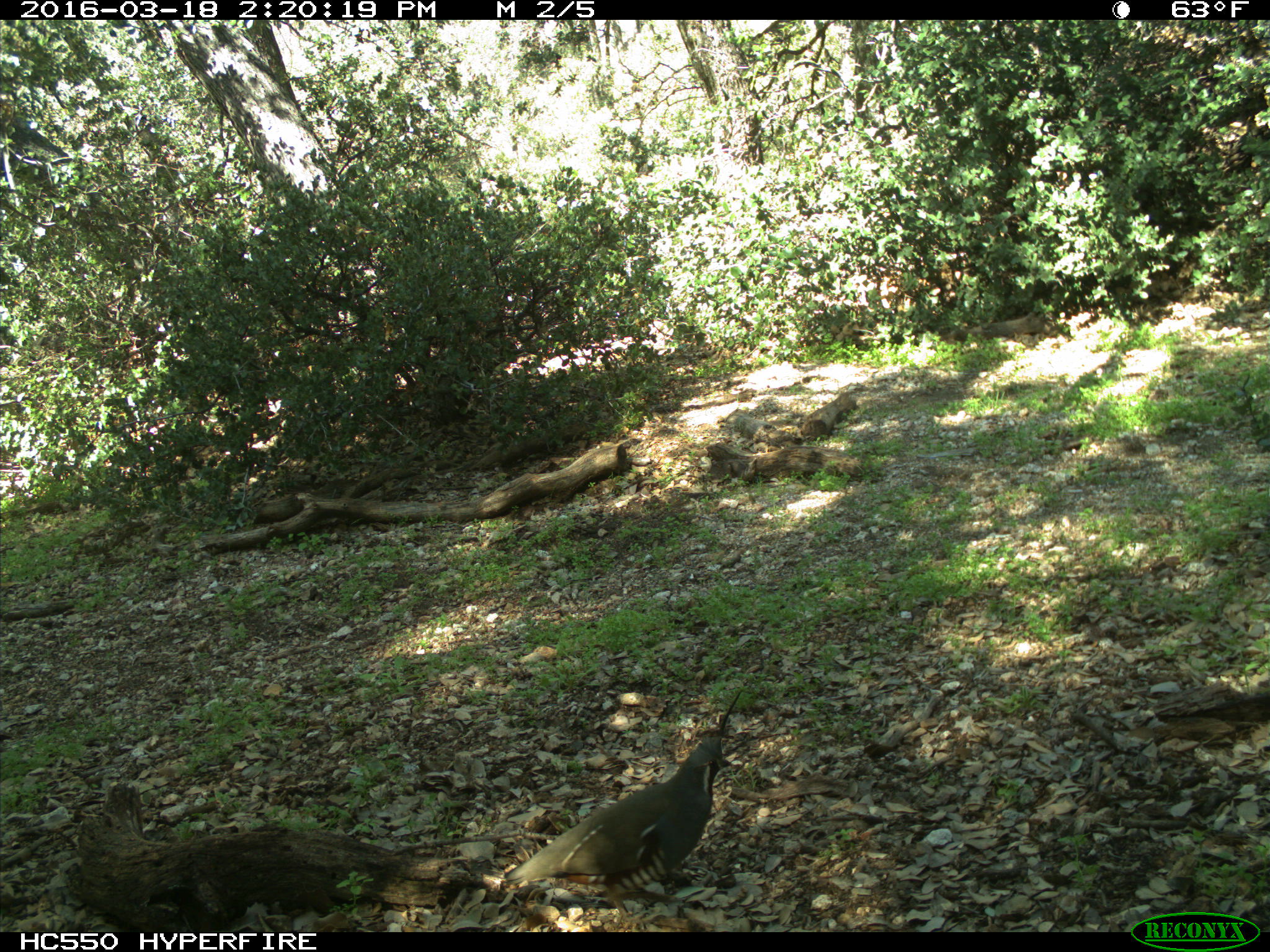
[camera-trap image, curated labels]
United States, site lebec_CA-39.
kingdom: Animalia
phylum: Chordata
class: Aves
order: Galliformes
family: Odontophoridae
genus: Callipepla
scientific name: Callipepla californica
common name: california quail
Callipepla californica (california quail).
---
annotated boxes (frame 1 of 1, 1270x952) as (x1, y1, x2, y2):
animal: (504, 690, 742, 932)